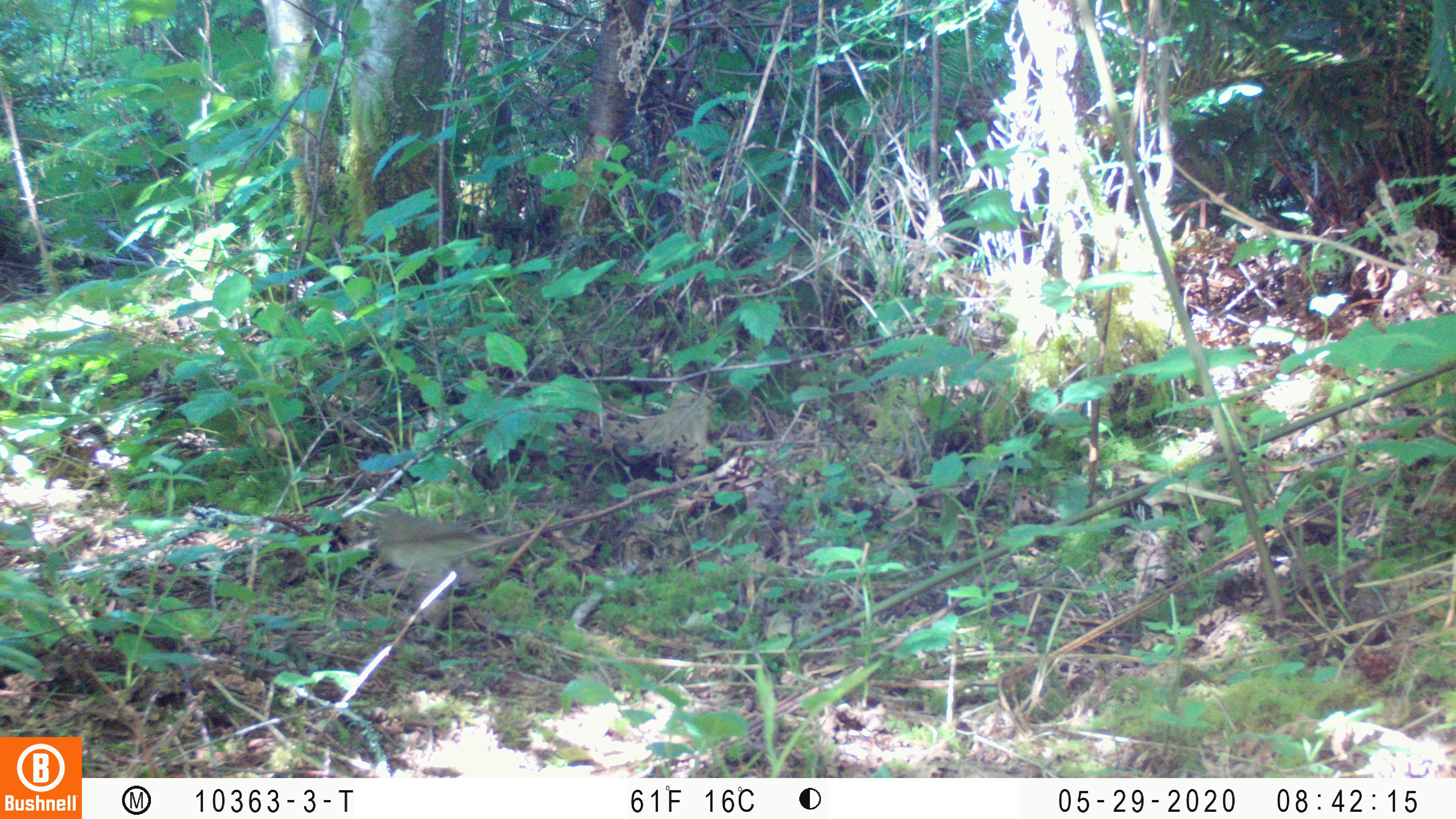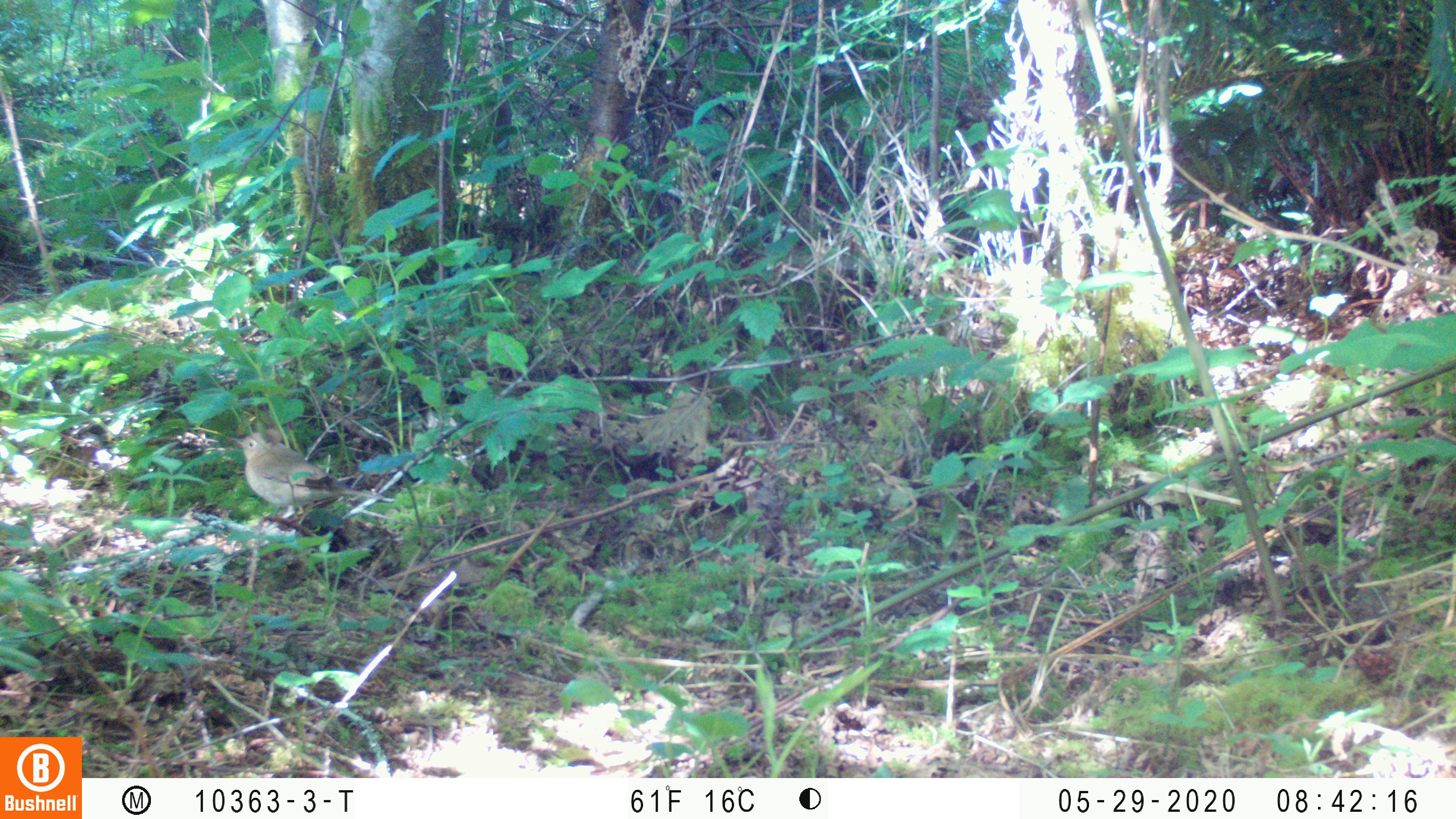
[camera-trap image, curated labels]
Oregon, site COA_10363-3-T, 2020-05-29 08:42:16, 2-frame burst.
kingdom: Animalia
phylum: Chordata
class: Aves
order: Passeriformes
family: Turdidae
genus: Catharus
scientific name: Catharus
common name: brown thrushes and nightingale-thrushes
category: catharus species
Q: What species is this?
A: Catharus species (brown thrushes and nightingale-thrushes) (Catharus).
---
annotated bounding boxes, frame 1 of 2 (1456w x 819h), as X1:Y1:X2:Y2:
catharus species: 374:508:492:584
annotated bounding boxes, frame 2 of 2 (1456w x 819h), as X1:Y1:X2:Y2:
catharus species: 238:432:379:513